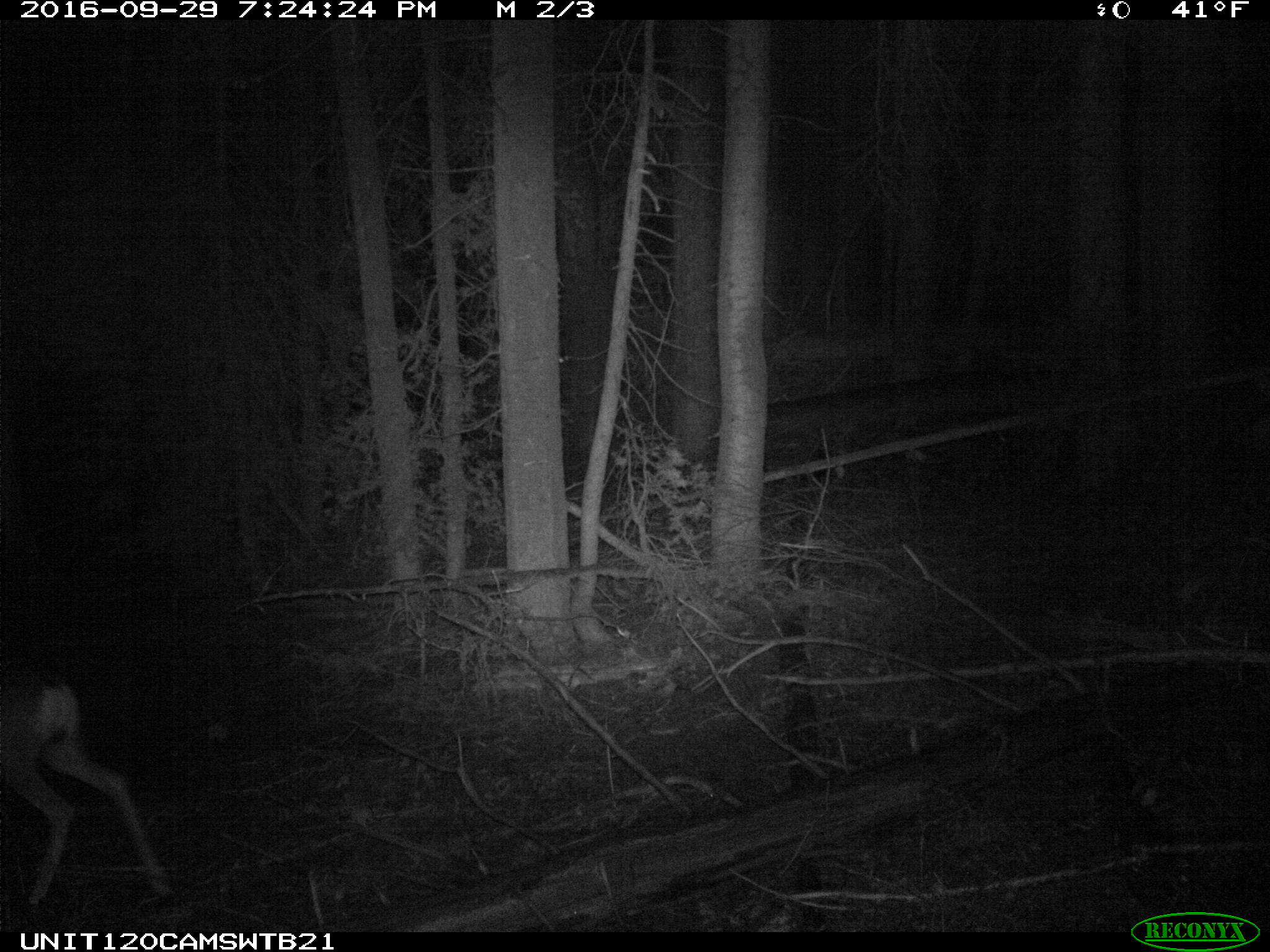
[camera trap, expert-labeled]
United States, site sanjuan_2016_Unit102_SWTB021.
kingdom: Animalia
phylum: Chordata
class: Mammalia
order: Artiodactyla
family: Cervidae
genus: Odocoileus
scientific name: Odocoileus hemionus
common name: mule deer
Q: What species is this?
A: Odocoileus hemionus (mule deer).